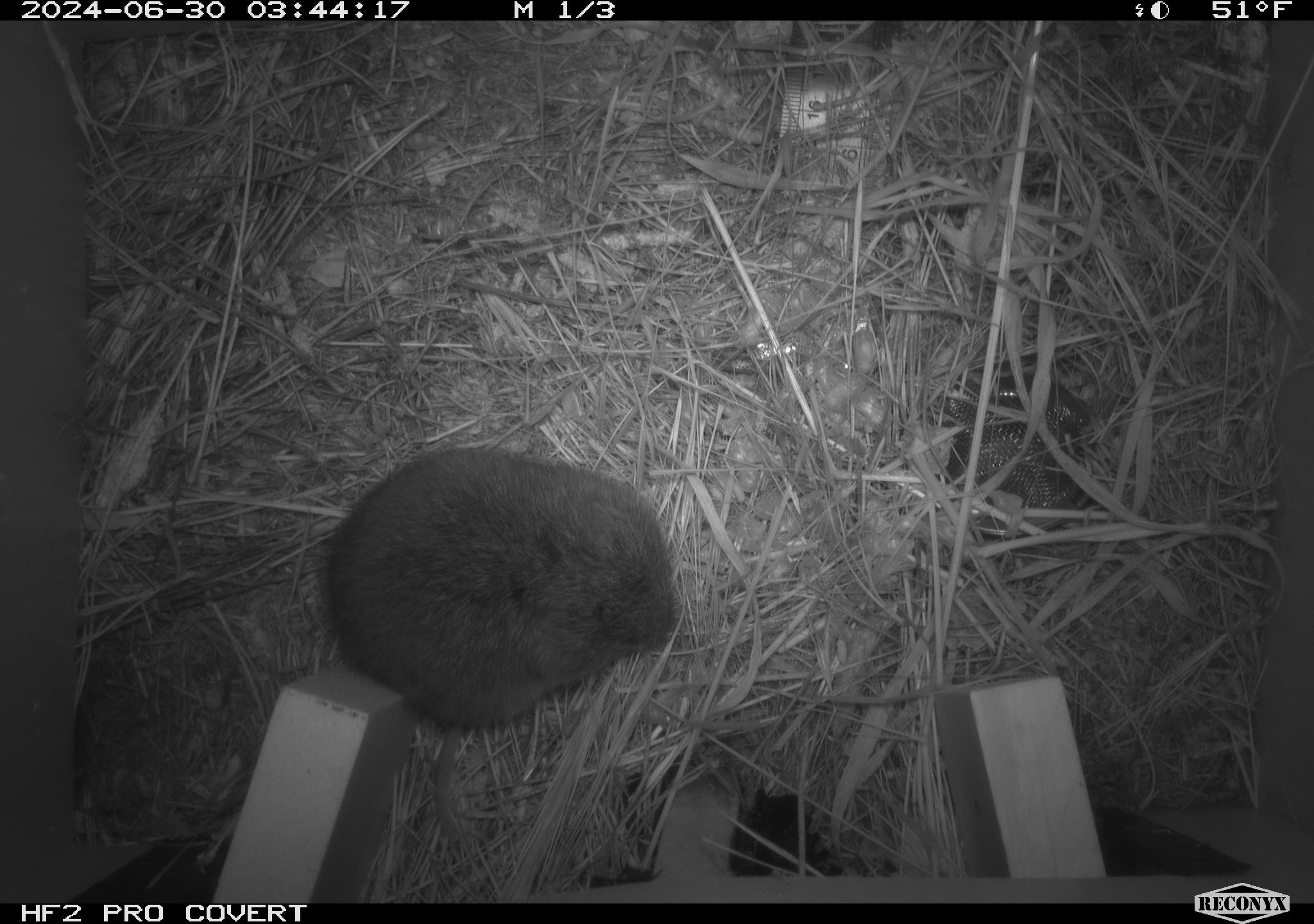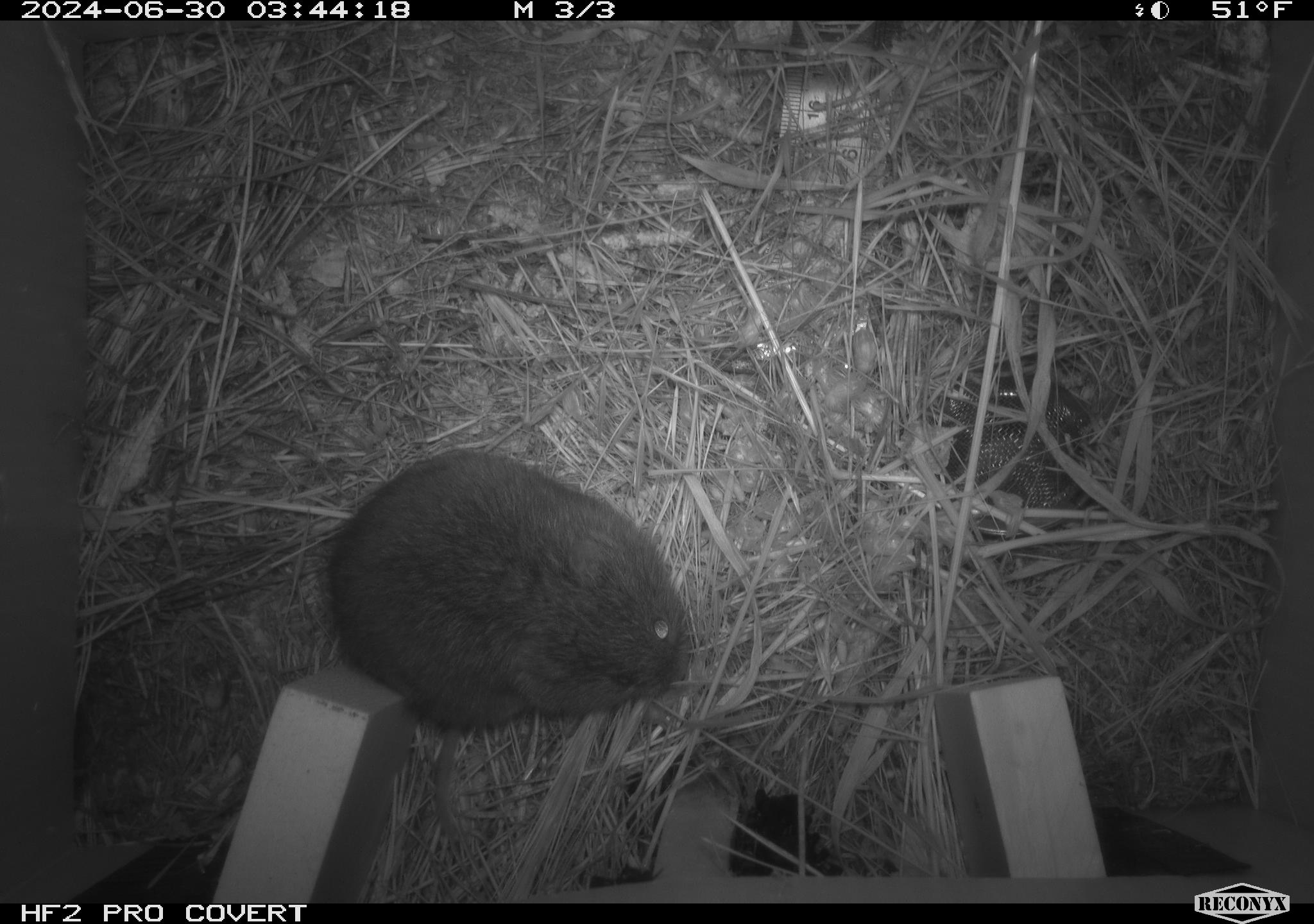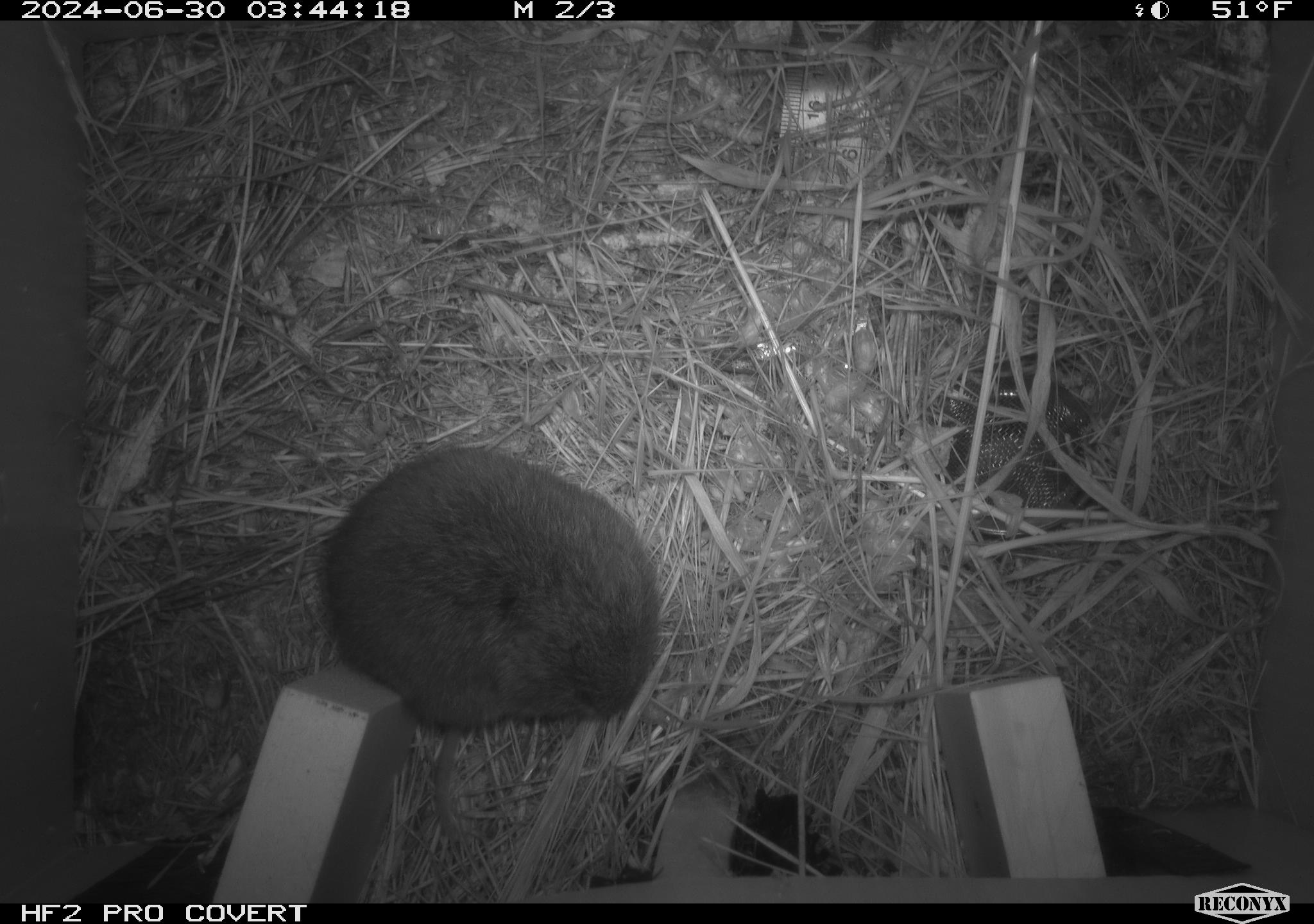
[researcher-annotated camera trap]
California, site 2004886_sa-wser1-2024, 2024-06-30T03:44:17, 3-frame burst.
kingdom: Animalia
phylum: Chordata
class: Mammalia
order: Rodentia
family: Cricetidae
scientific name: Arvicolinae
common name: voles, lemmings, and muskrats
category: arvicolinae subfamily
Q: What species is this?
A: Arvicolinae subfamily (voles, lemmings, and muskrats) (Arvicolinae).